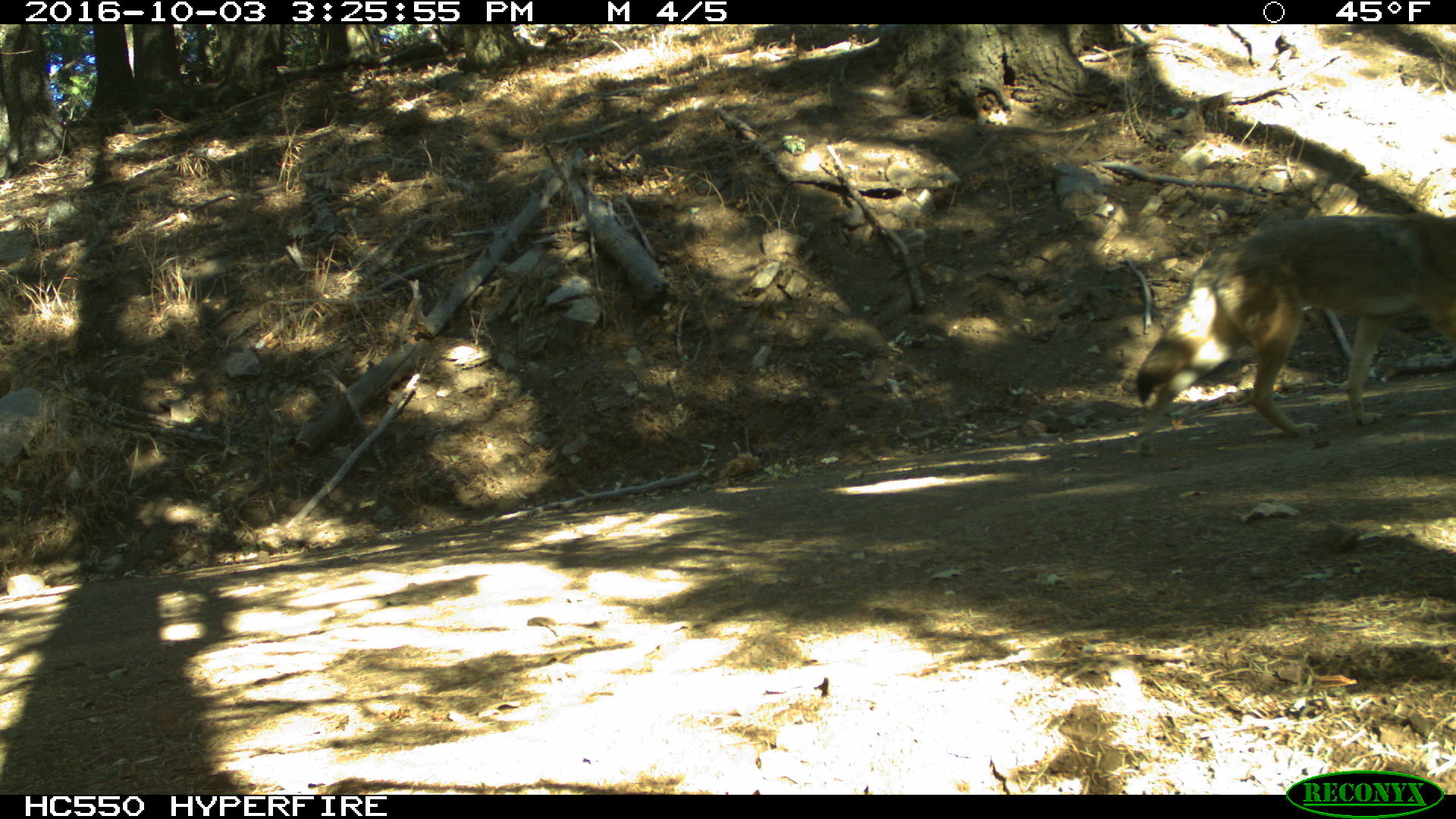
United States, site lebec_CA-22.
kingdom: Animalia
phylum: Chordata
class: Mammalia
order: Carnivora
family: Canidae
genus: Canis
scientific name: Canis latrans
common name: coyote